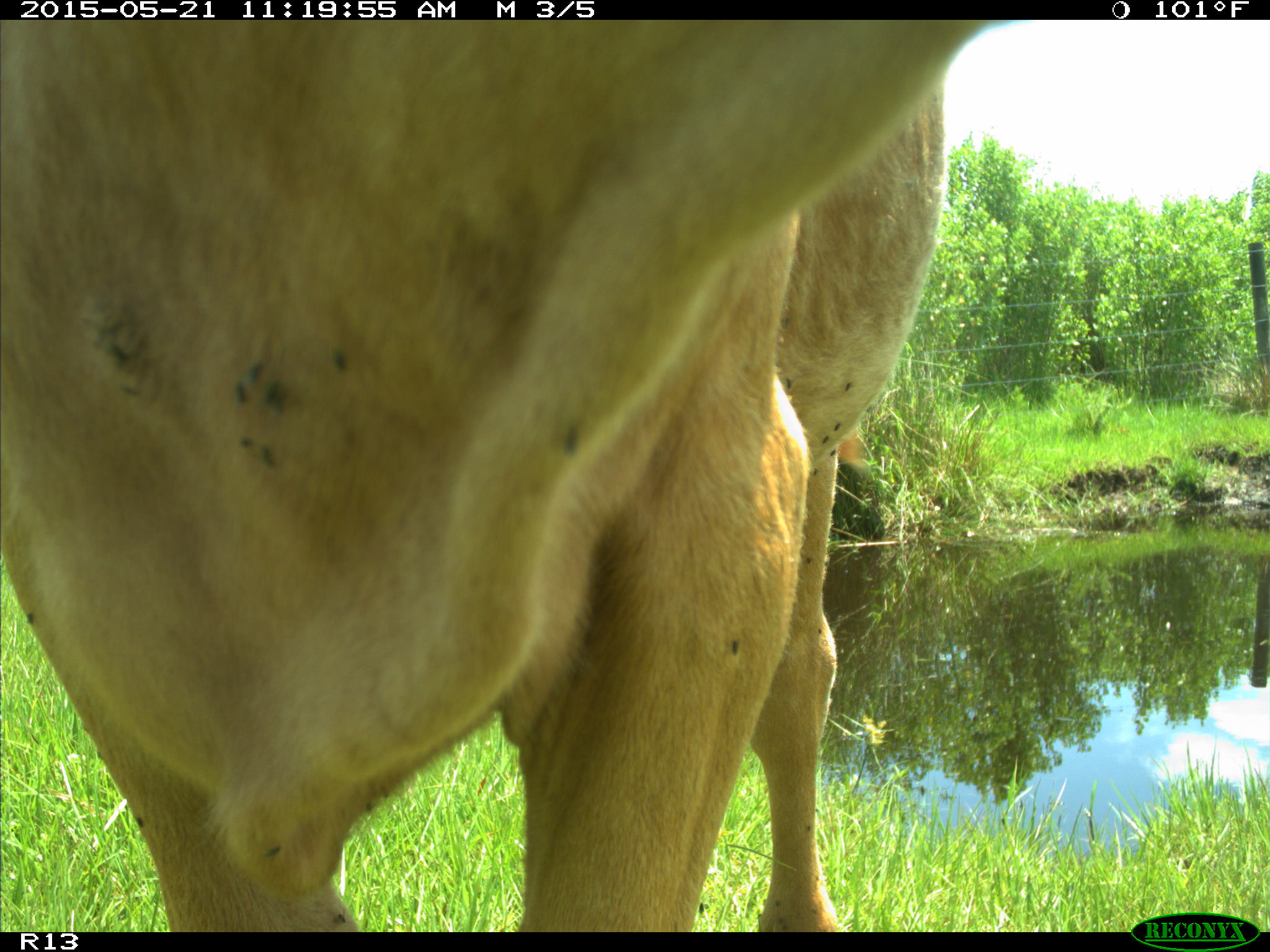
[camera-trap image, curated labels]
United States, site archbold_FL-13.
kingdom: Animalia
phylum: Chordata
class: Mammalia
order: Artiodactyla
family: Bovidae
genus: Bos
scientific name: Bos taurus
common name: domestic cow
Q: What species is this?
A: Bos taurus (domestic cow).